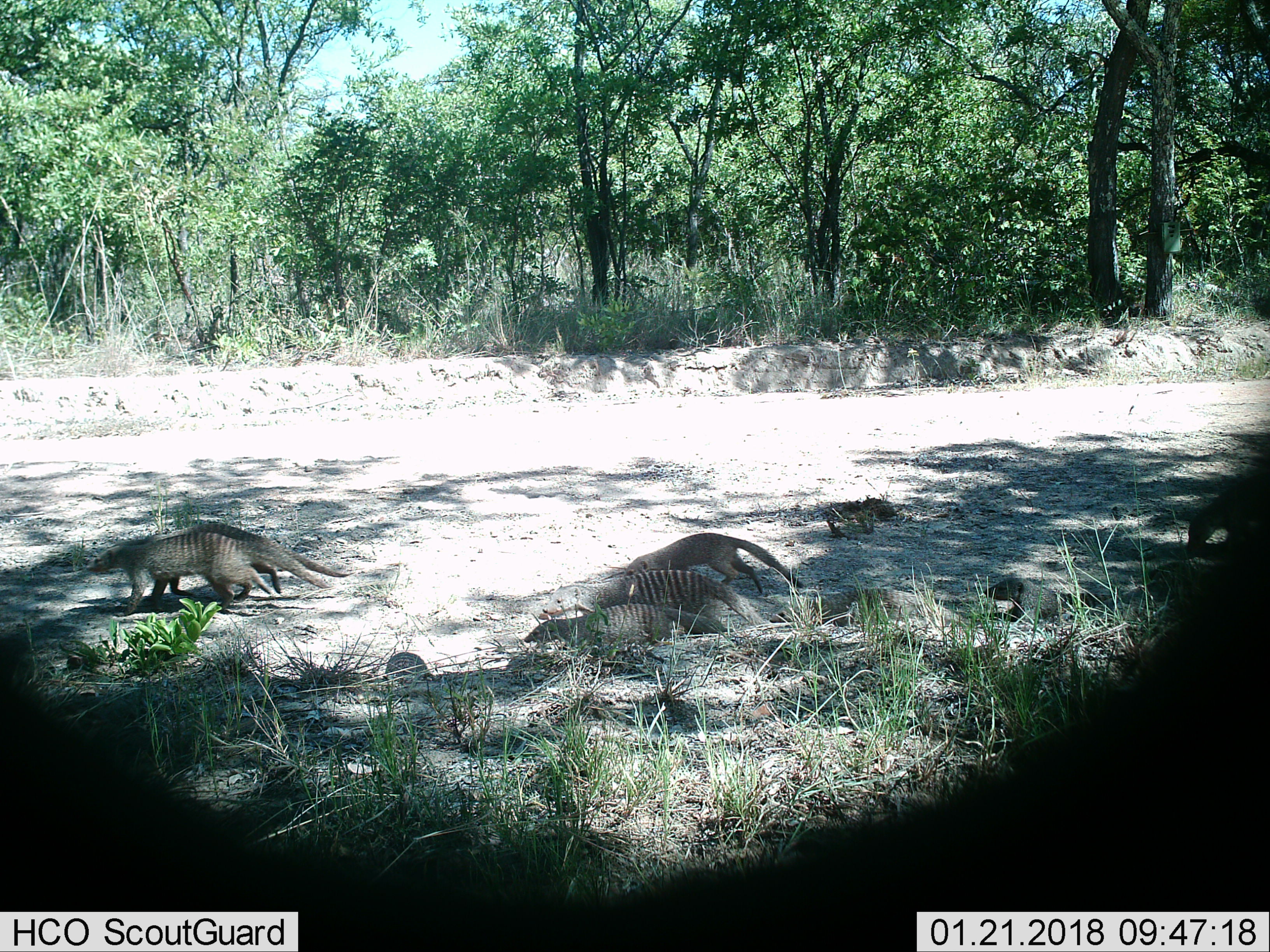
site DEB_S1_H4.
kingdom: Animalia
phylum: Chordata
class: Mammalia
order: Carnivora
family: Herpestidae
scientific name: Herpestidae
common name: mongoose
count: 8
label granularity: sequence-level